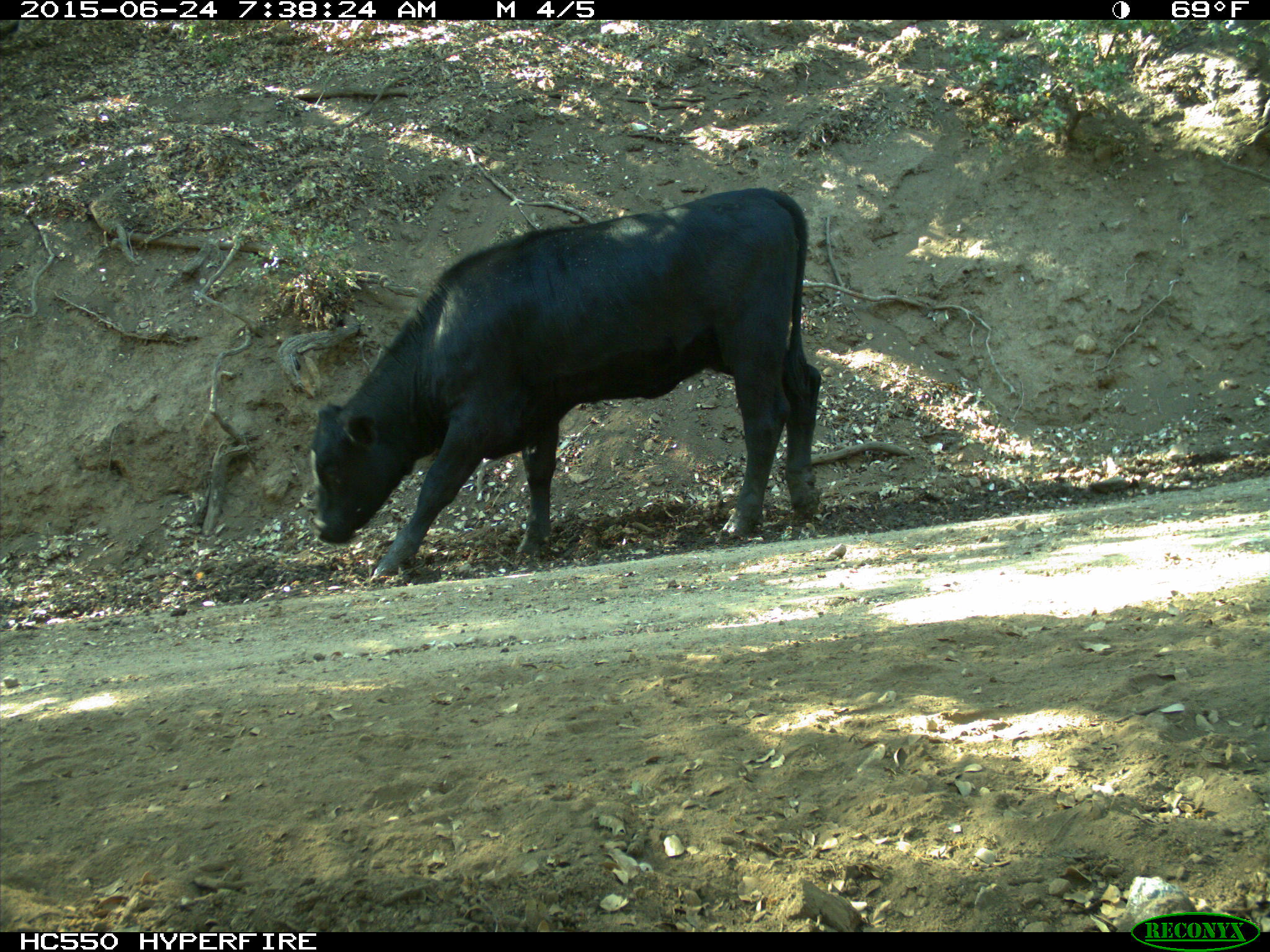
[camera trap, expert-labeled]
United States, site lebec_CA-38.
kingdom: Animalia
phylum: Chordata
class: Mammalia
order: Artiodactyla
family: Bovidae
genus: Bos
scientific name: Bos taurus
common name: domestic cow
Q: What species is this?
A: Bos taurus (domestic cow).